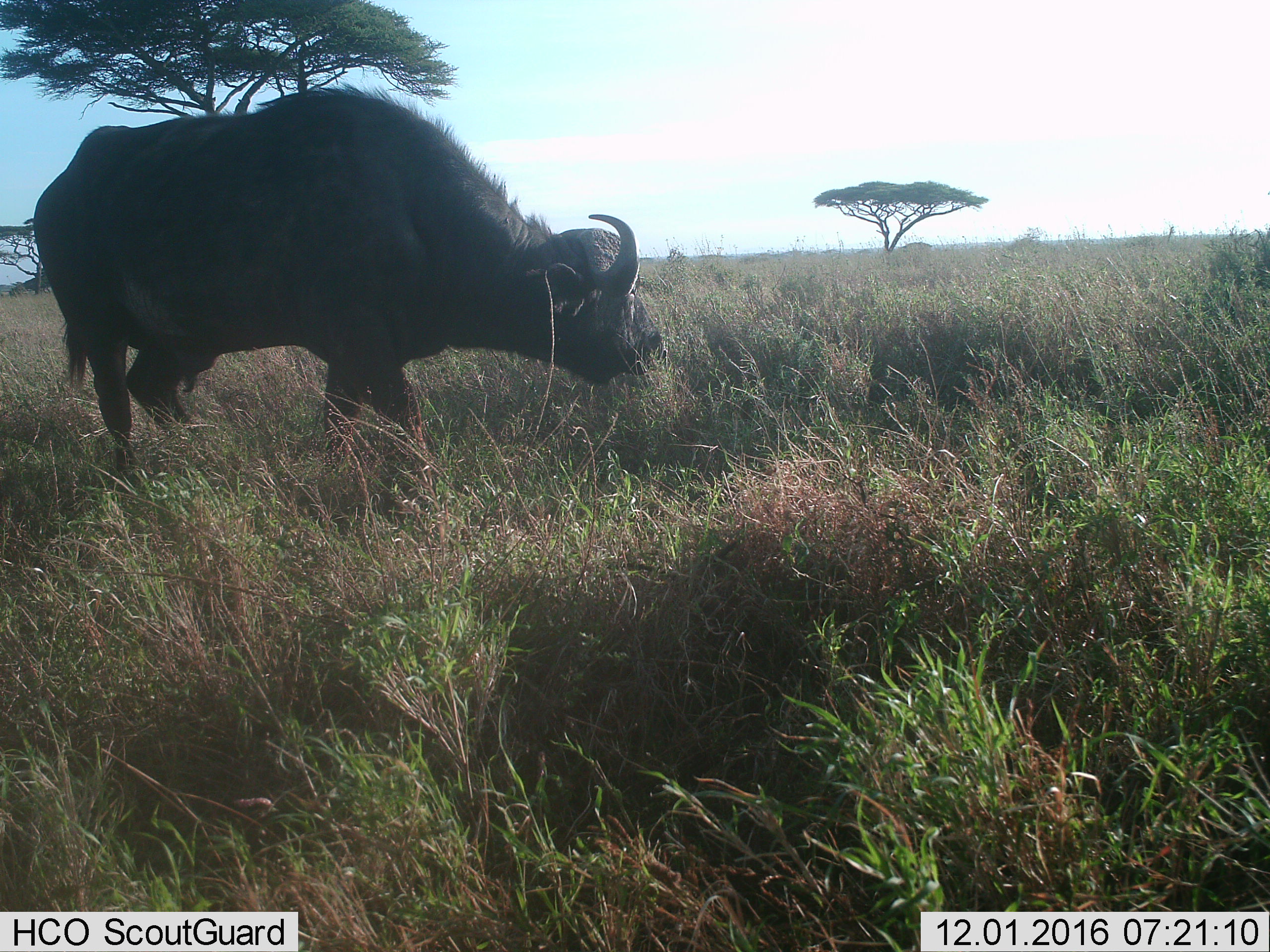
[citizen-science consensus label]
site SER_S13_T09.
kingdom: Animalia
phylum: Chordata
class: Mammalia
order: Artiodactyla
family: Bovidae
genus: Syncerus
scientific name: Syncerus caffer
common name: african buffalo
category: buffalo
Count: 1.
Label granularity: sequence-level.